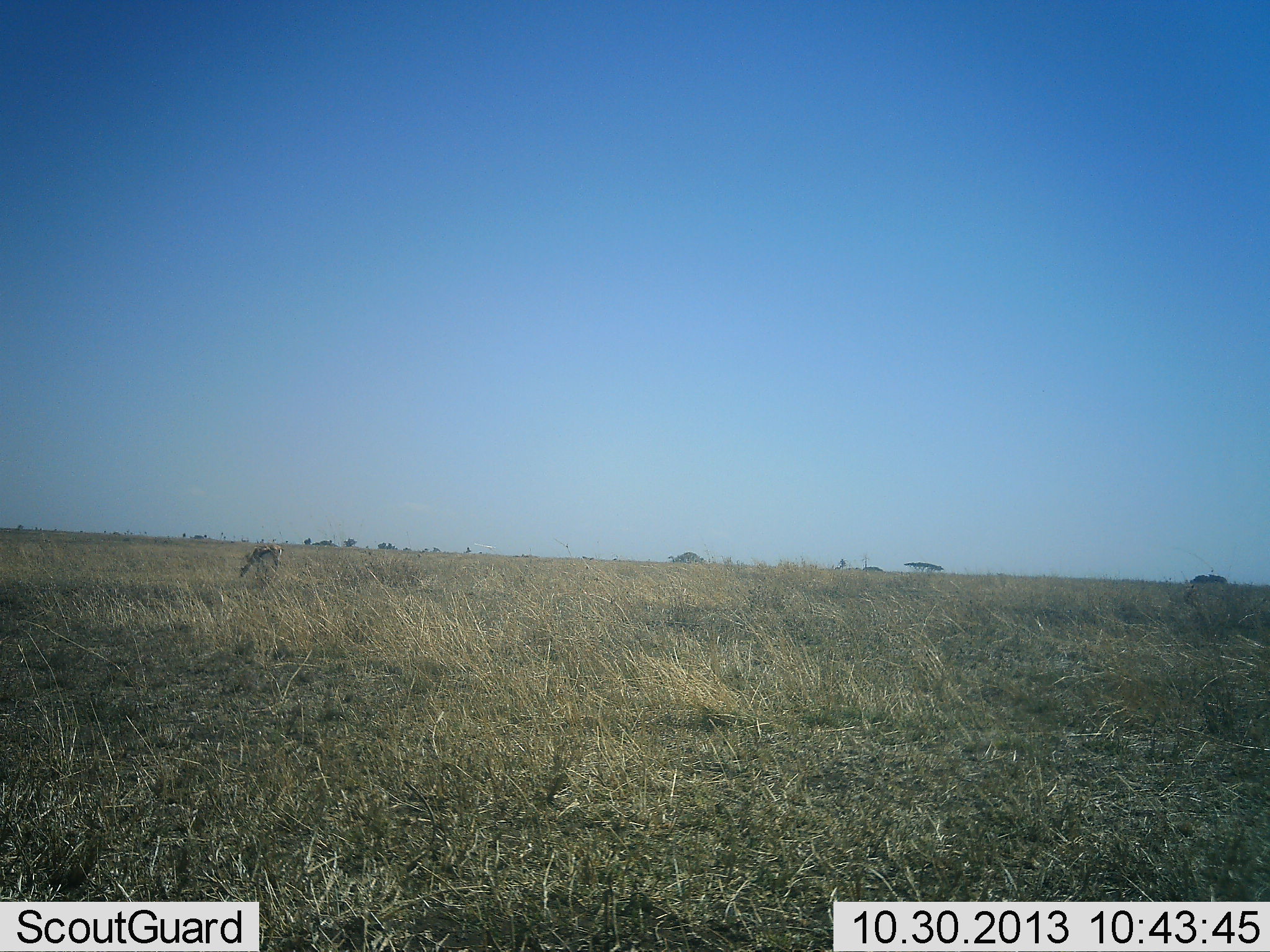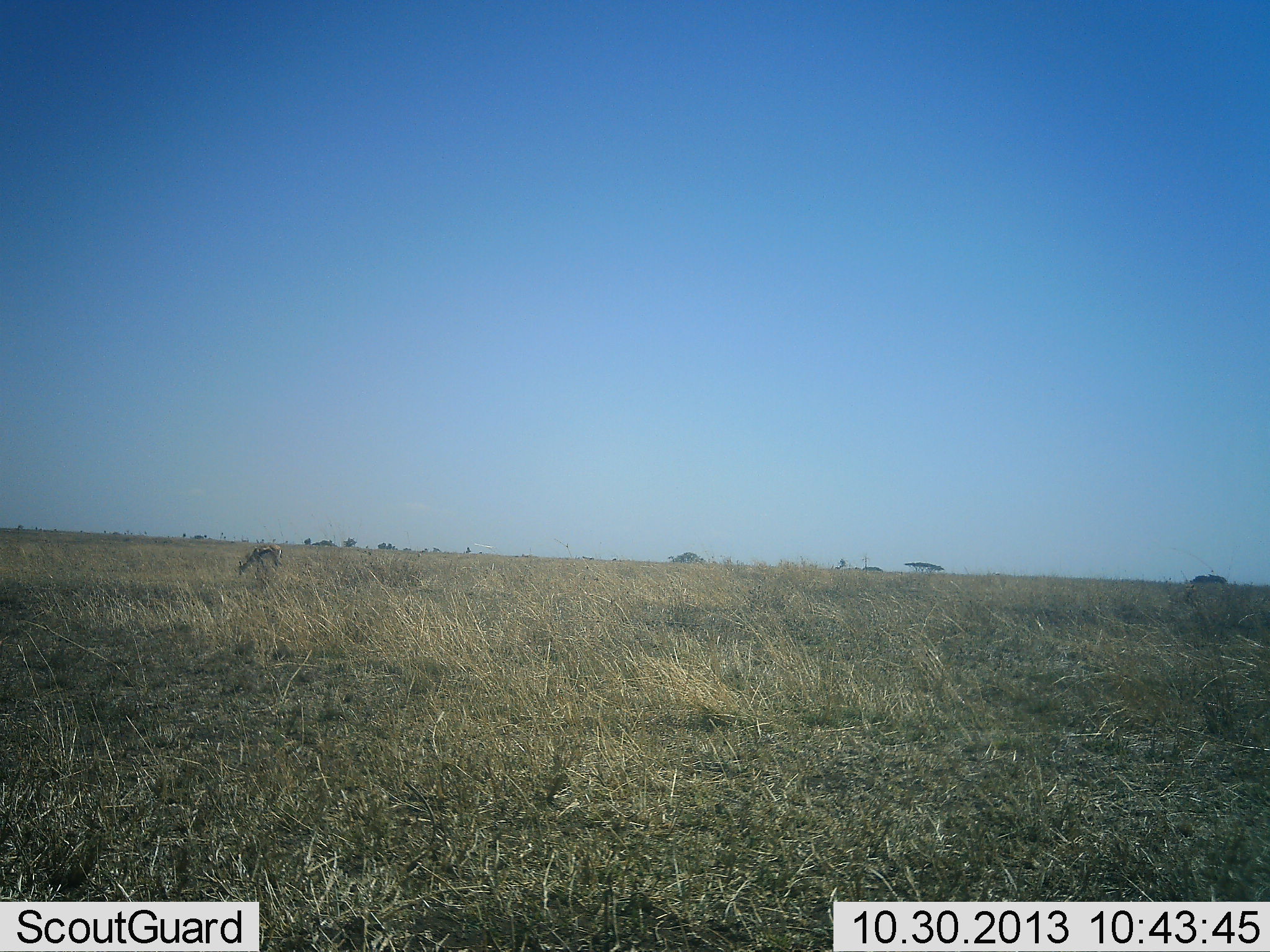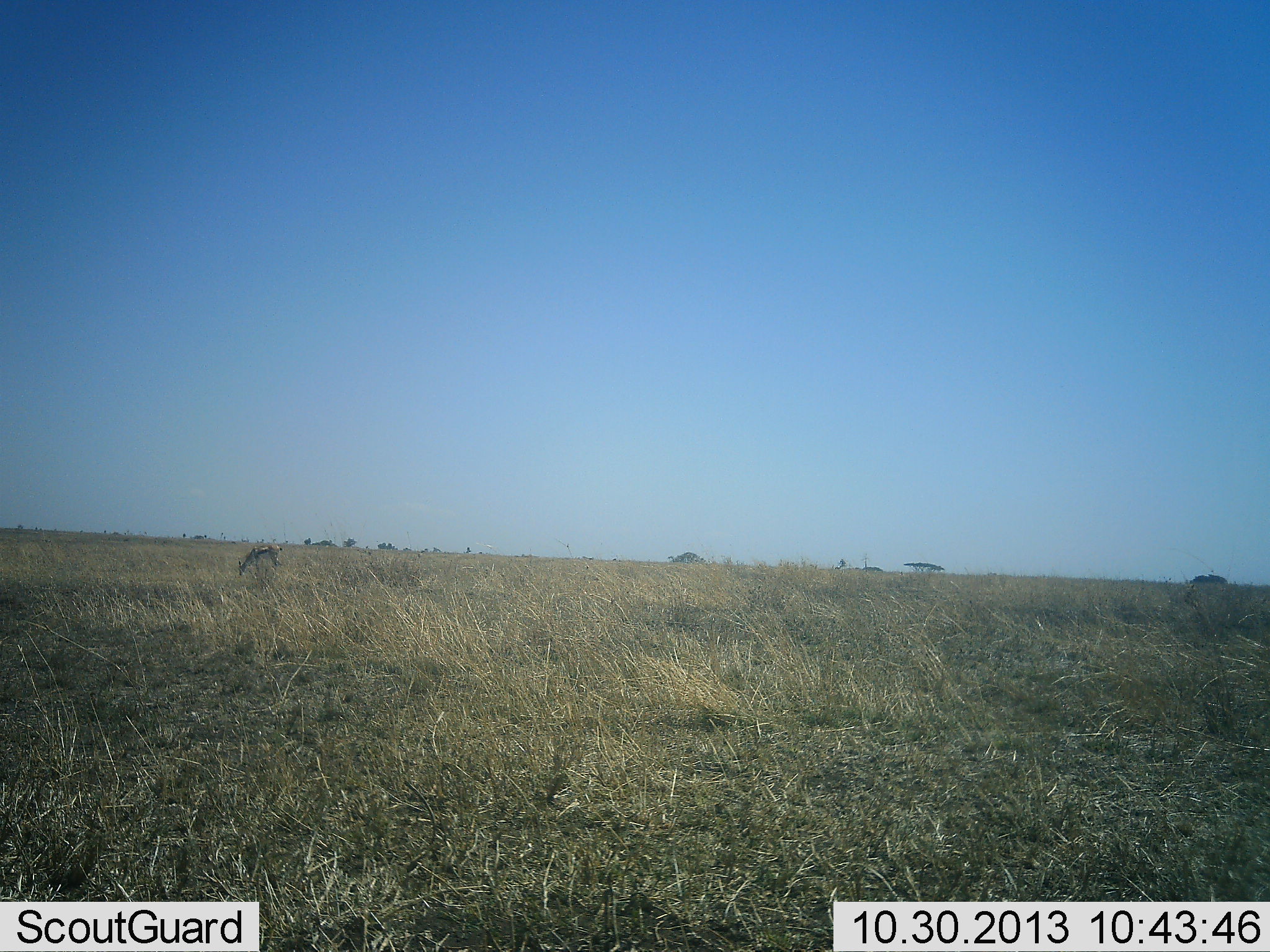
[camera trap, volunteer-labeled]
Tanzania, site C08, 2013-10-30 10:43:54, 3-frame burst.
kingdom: Animalia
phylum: Chordata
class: Mammalia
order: Artiodactyla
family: Bovidae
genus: Eudorcas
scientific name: Eudorcas thomsonii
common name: thomson's gazelle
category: gazellethomsons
Gazellethomsons (thomson's gazelle) (Eudorcas thomsonii), count 1. Behavior (volunteer vote fractions): standing 25%, resting 0%, moving 5%, interacting 0%. Young present (vote fraction): 0%. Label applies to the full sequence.